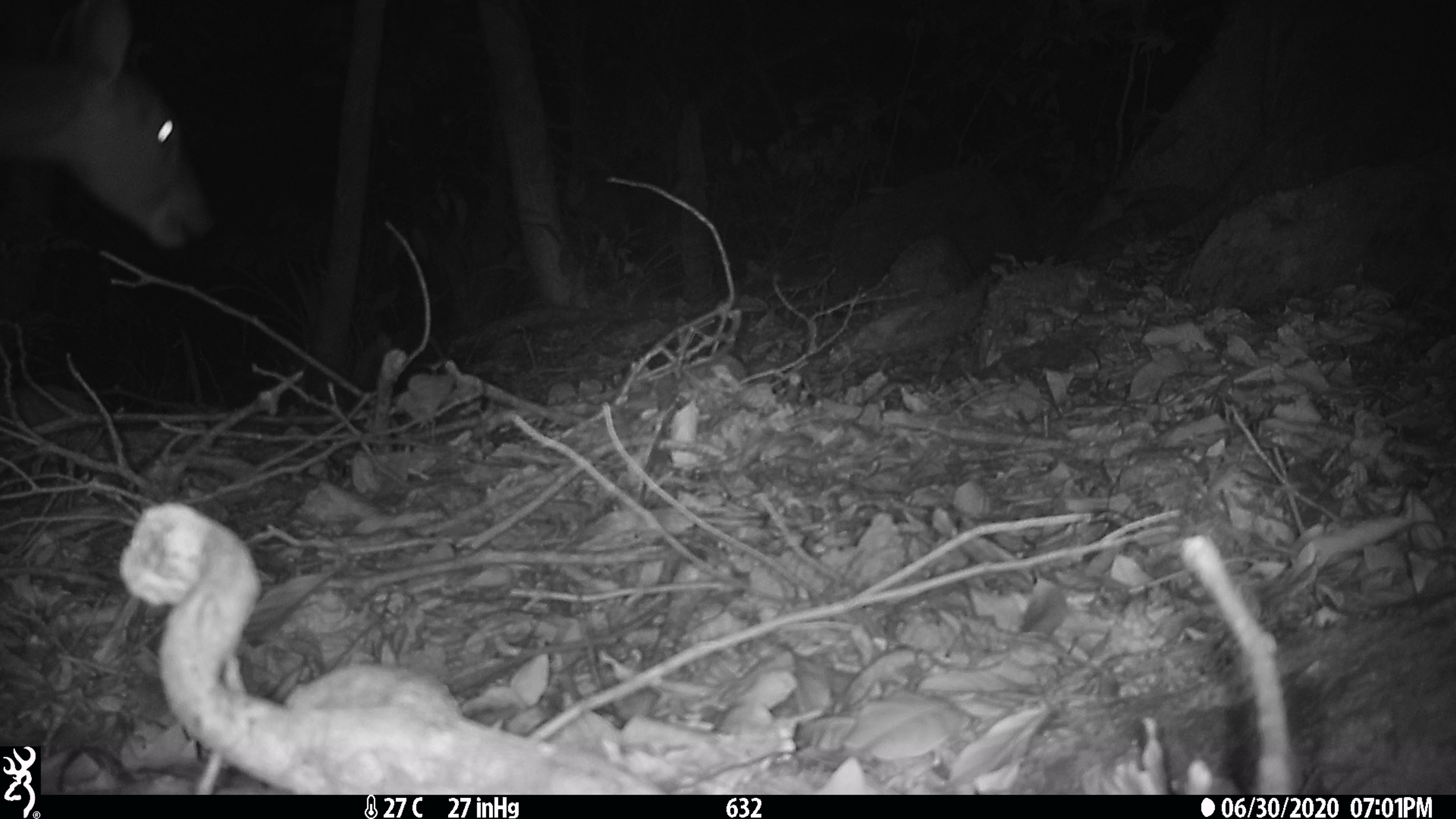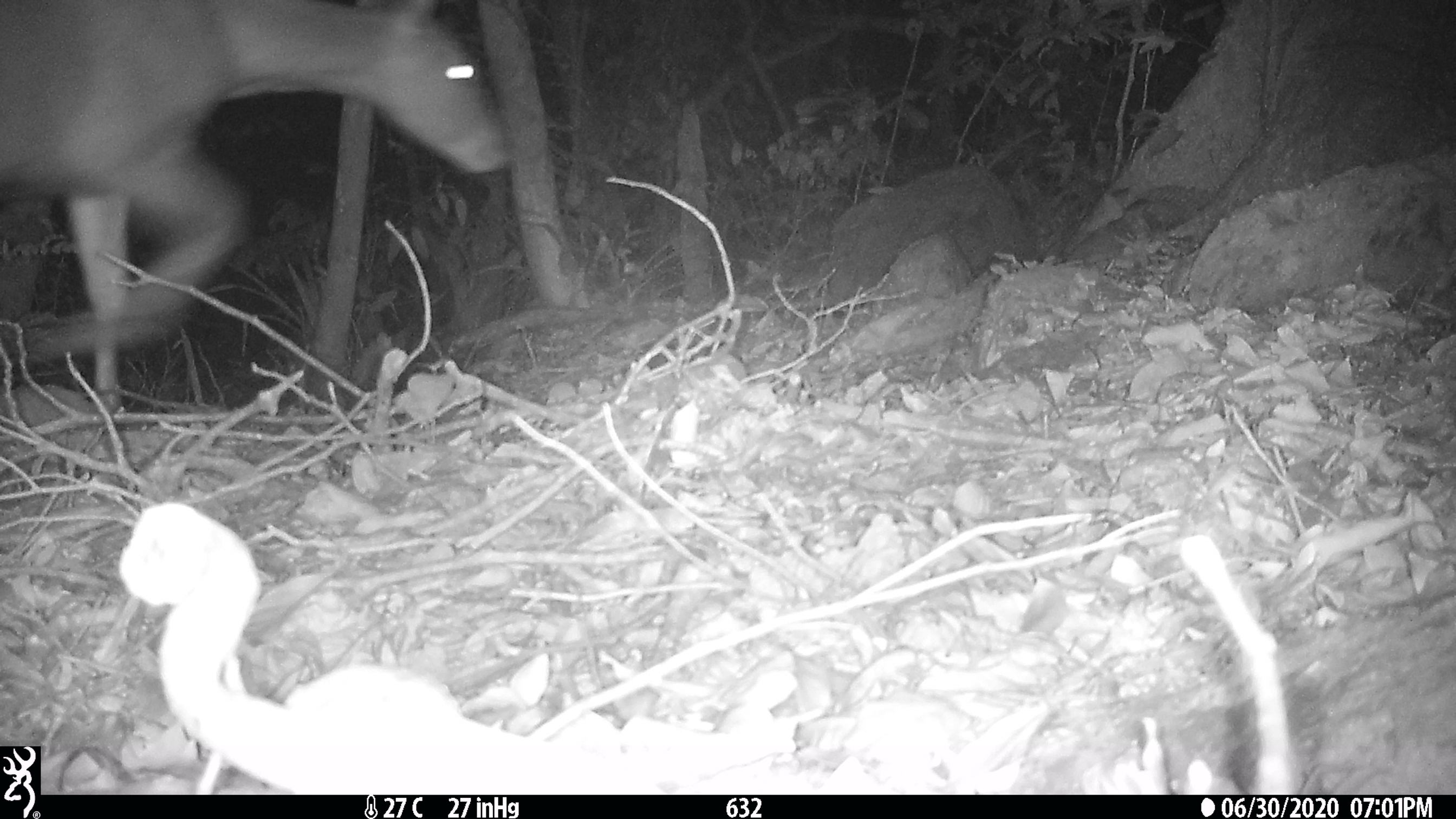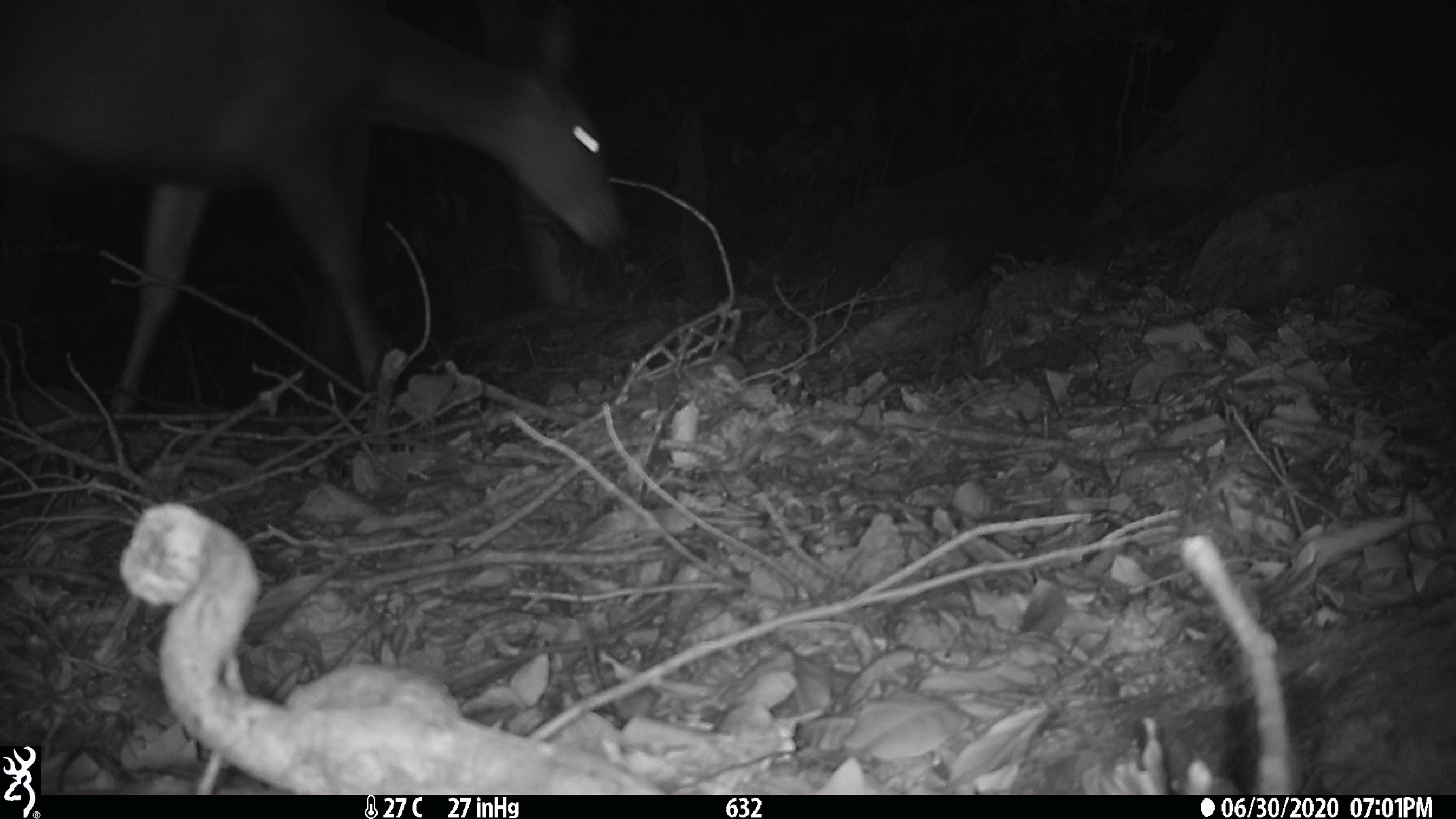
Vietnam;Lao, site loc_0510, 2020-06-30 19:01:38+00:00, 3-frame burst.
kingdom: Animalia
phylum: Chordata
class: Mammalia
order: Artiodactyla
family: Cervidae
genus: Rusa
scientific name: Rusa unicolor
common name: sambar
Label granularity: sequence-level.